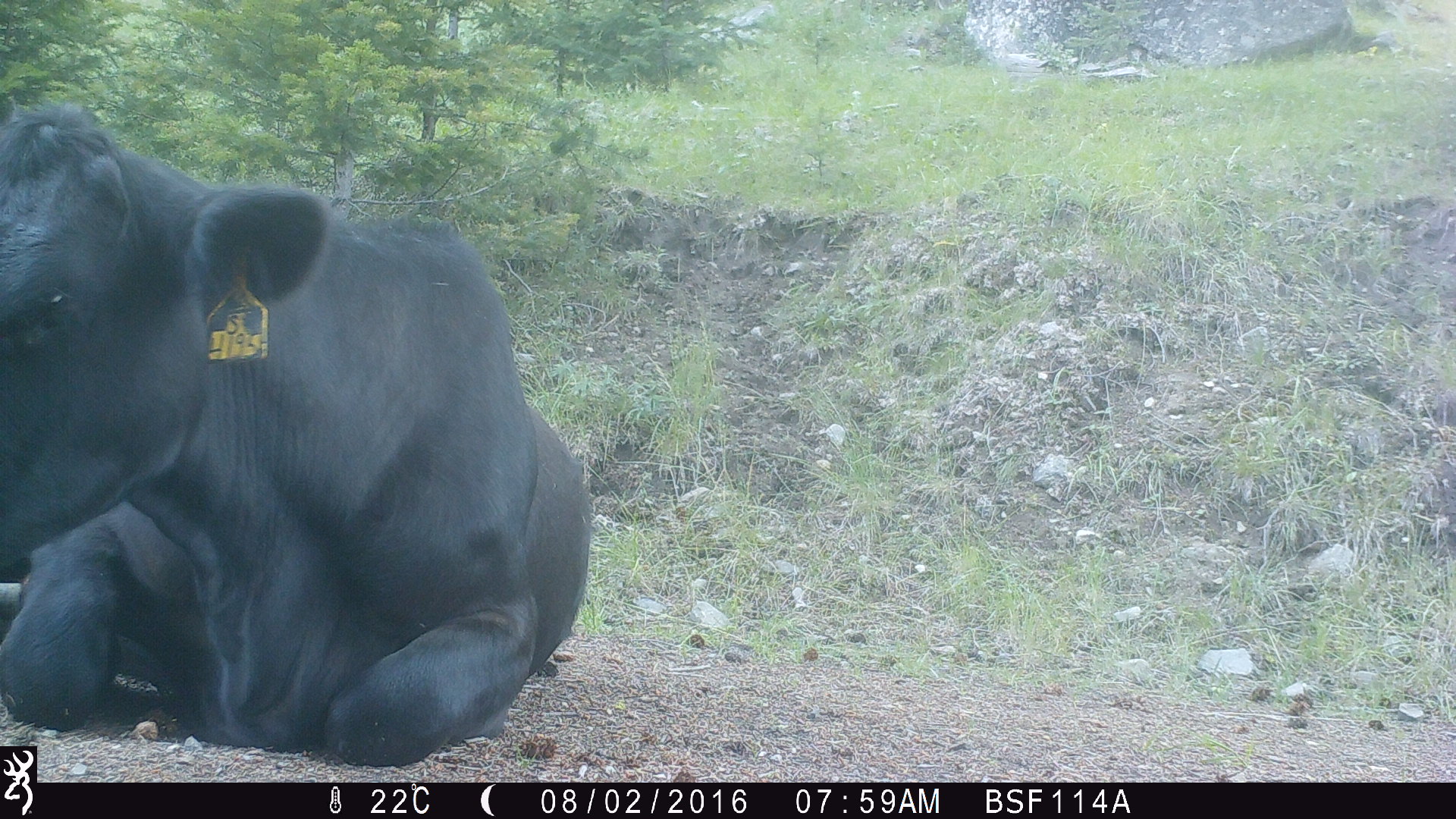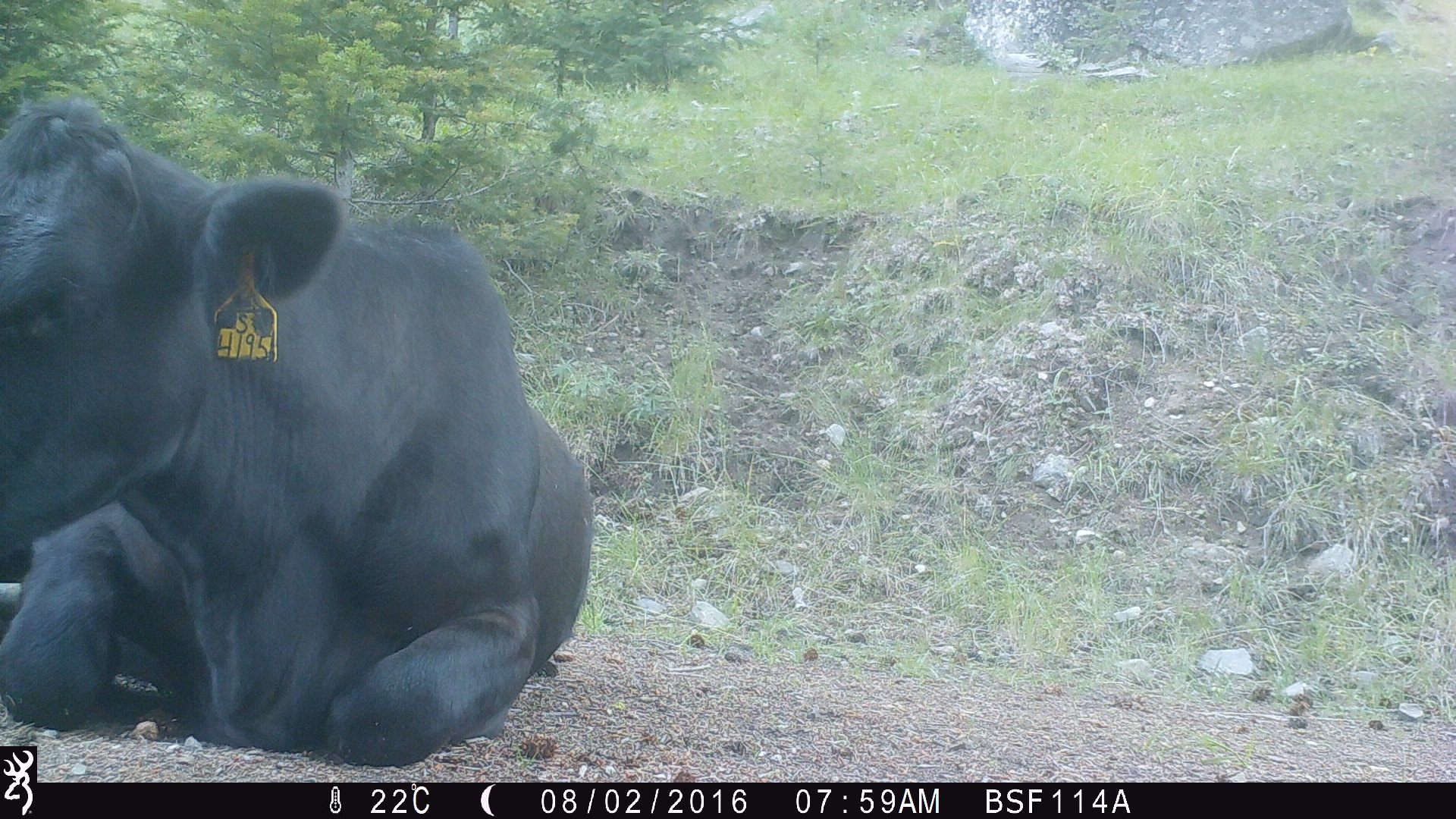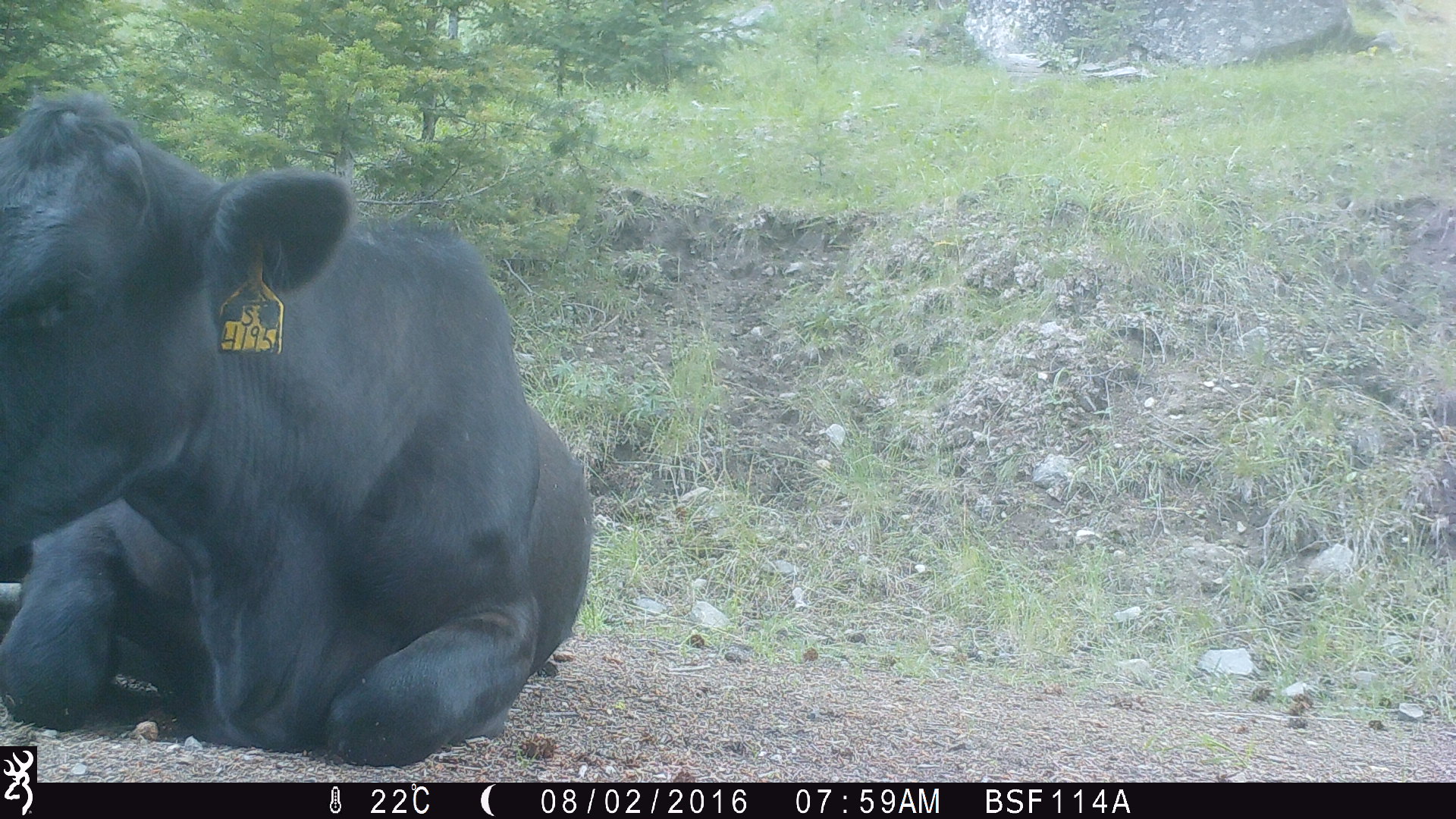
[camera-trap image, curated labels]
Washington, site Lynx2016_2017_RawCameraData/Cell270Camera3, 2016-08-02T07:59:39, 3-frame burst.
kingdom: Animalia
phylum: Chordata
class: Mammalia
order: Artiodactyla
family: Bovidae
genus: Bos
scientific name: Bos taurus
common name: domestic cattle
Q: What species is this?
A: Domestic cattle (Bos taurus).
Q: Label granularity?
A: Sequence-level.